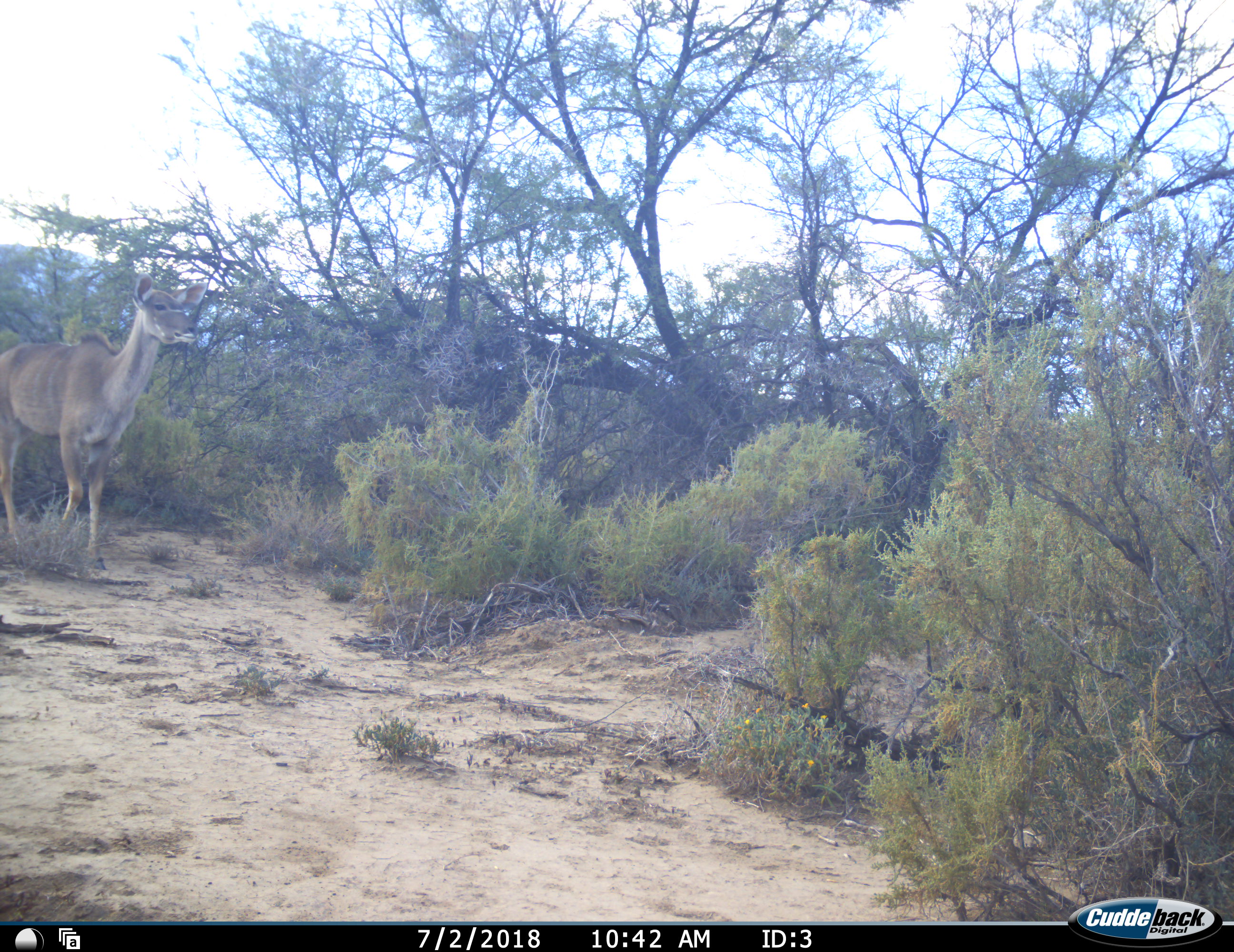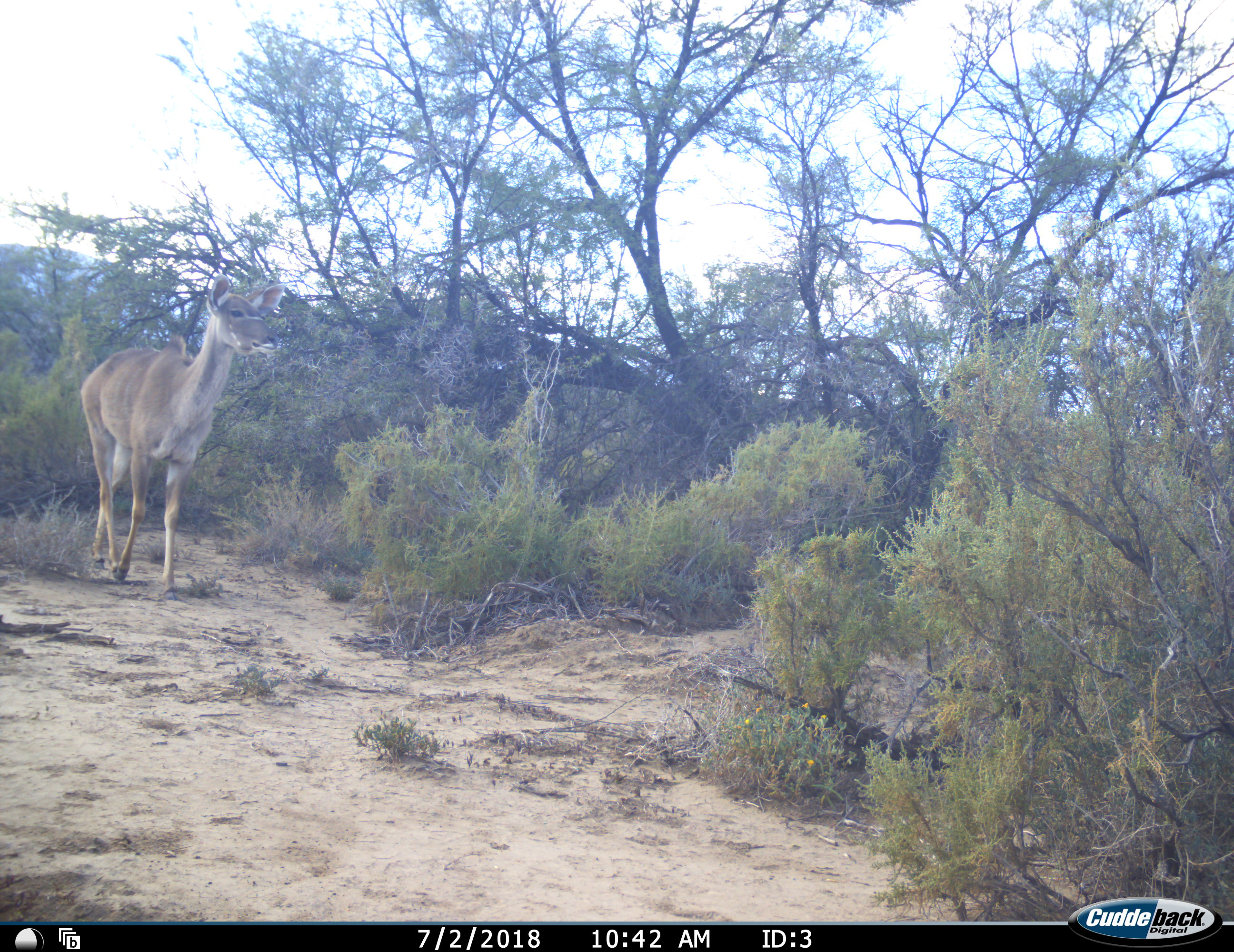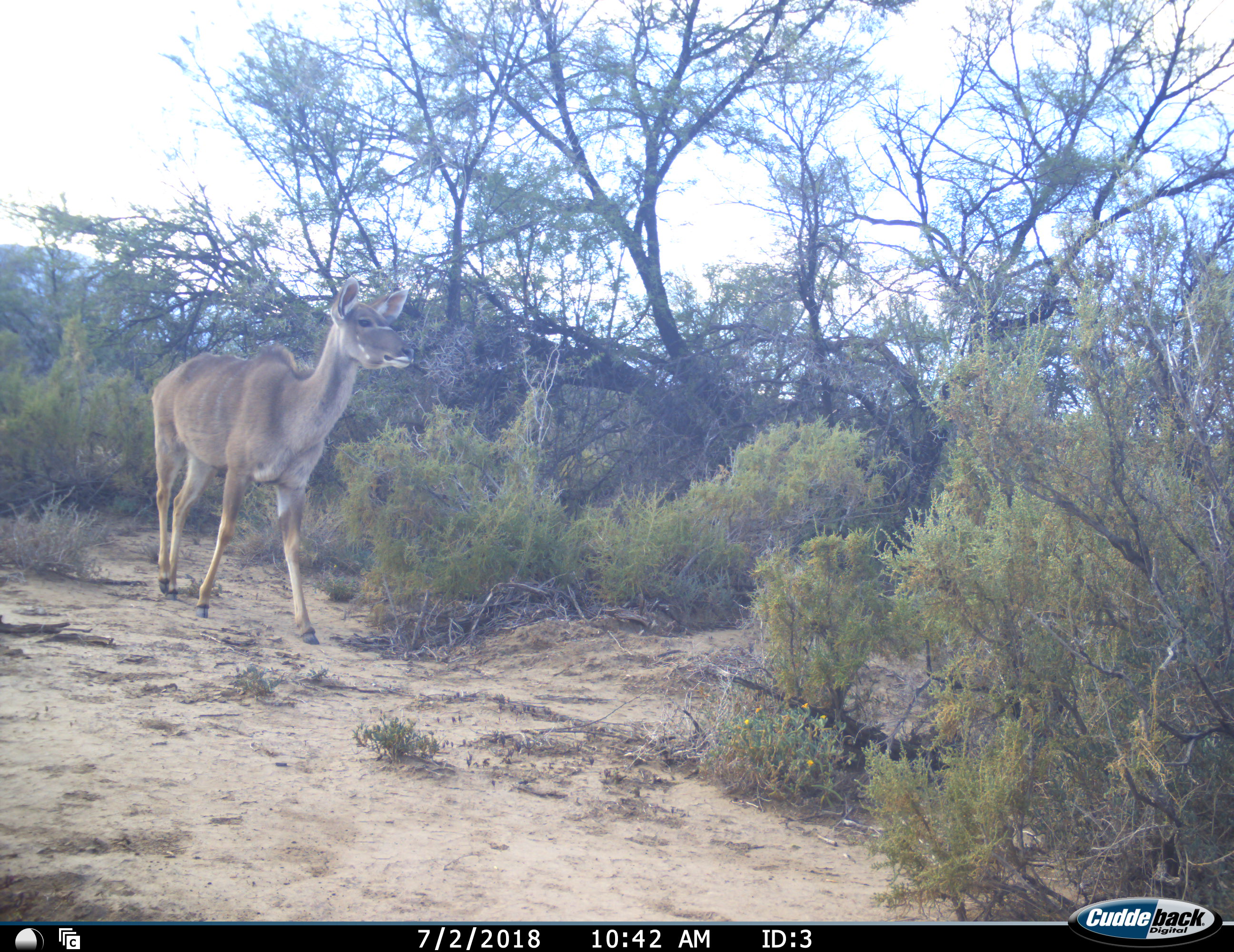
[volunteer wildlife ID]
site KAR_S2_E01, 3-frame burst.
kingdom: Animalia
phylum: Chordata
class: Mammalia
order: Artiodactyla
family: Bovidae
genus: Tragelaphus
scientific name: Tragelaphus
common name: kudu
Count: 1.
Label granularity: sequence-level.